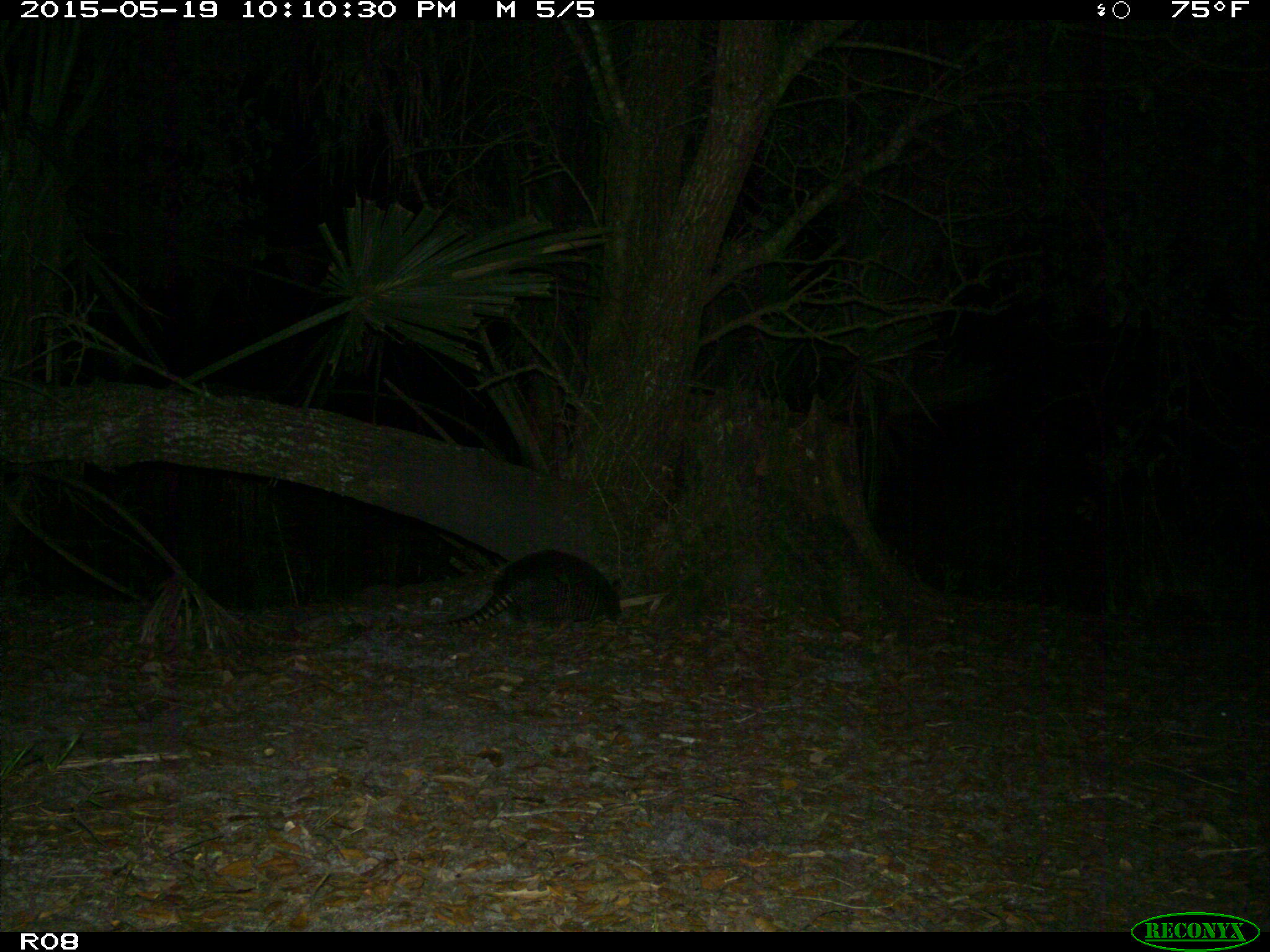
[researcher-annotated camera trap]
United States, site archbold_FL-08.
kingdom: Animalia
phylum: Chordata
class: Mammalia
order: Cingulata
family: Dasypodidae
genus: Dasypus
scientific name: Dasypus novemcinctus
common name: nine-banded armadillo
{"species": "Dasypus novemcinctus (nine-banded armadillo)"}